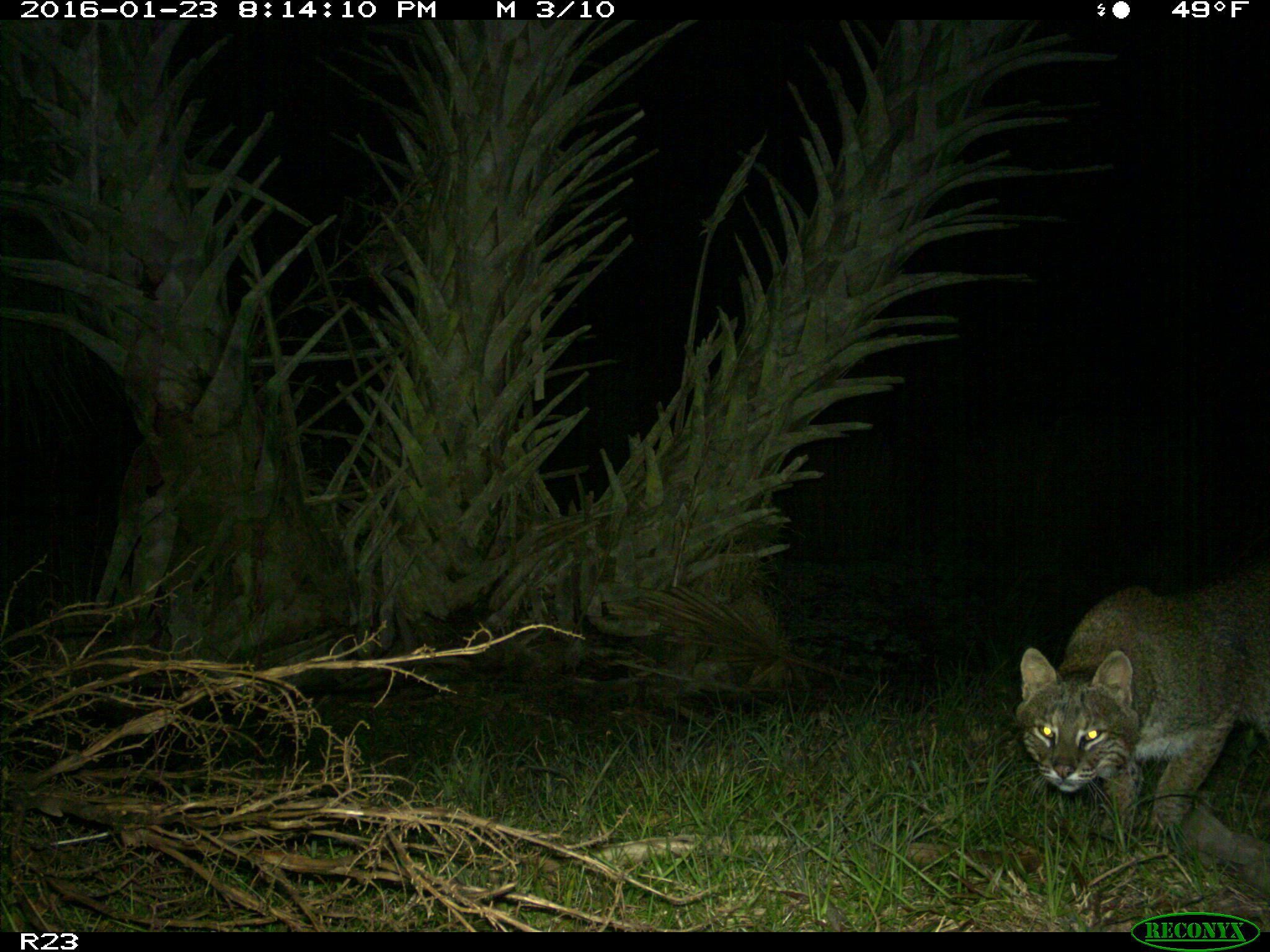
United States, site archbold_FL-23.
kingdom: Animalia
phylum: Chordata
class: Mammalia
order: Carnivora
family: Felidae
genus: Lynx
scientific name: Lynx rufus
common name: bobcat